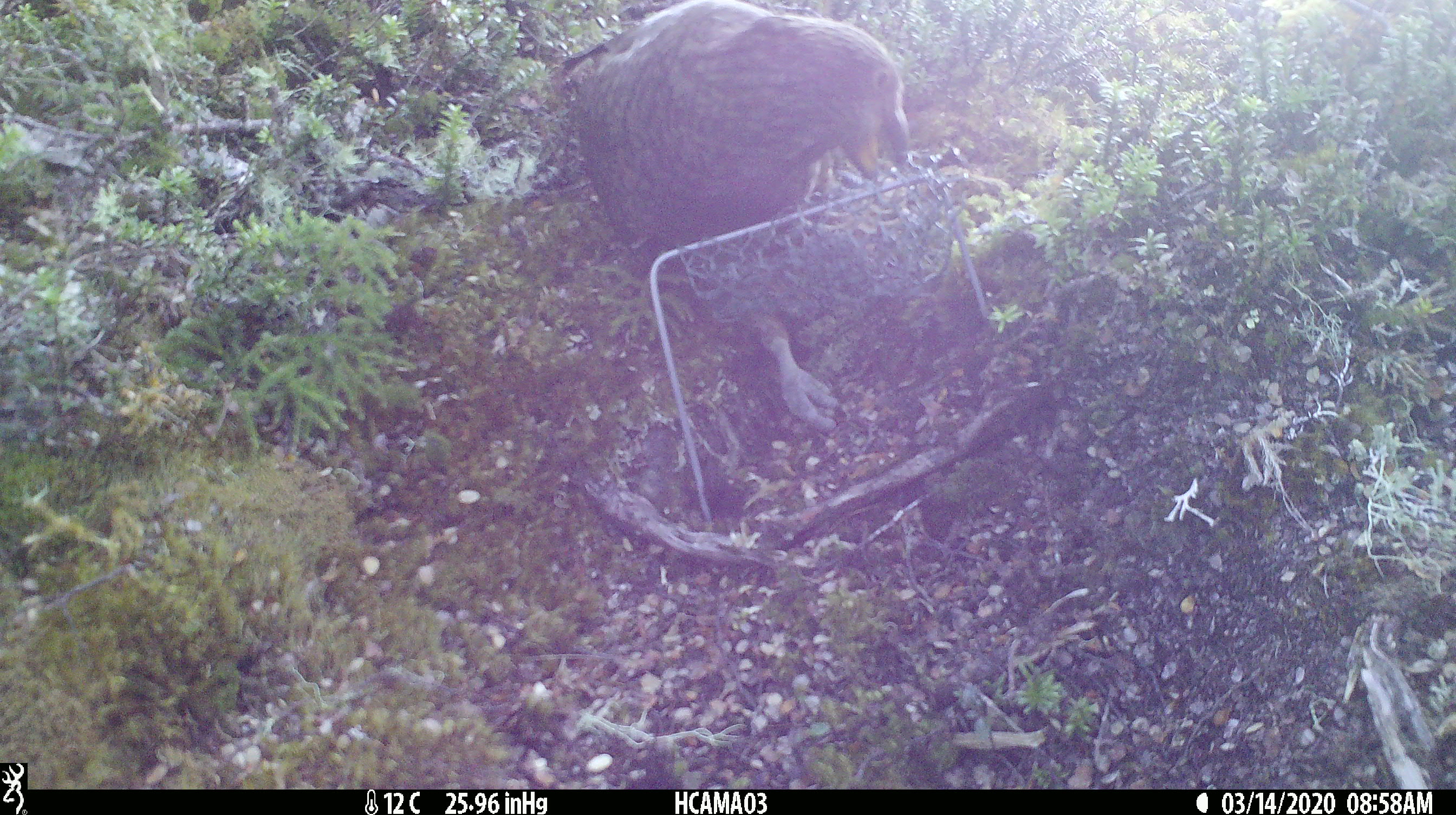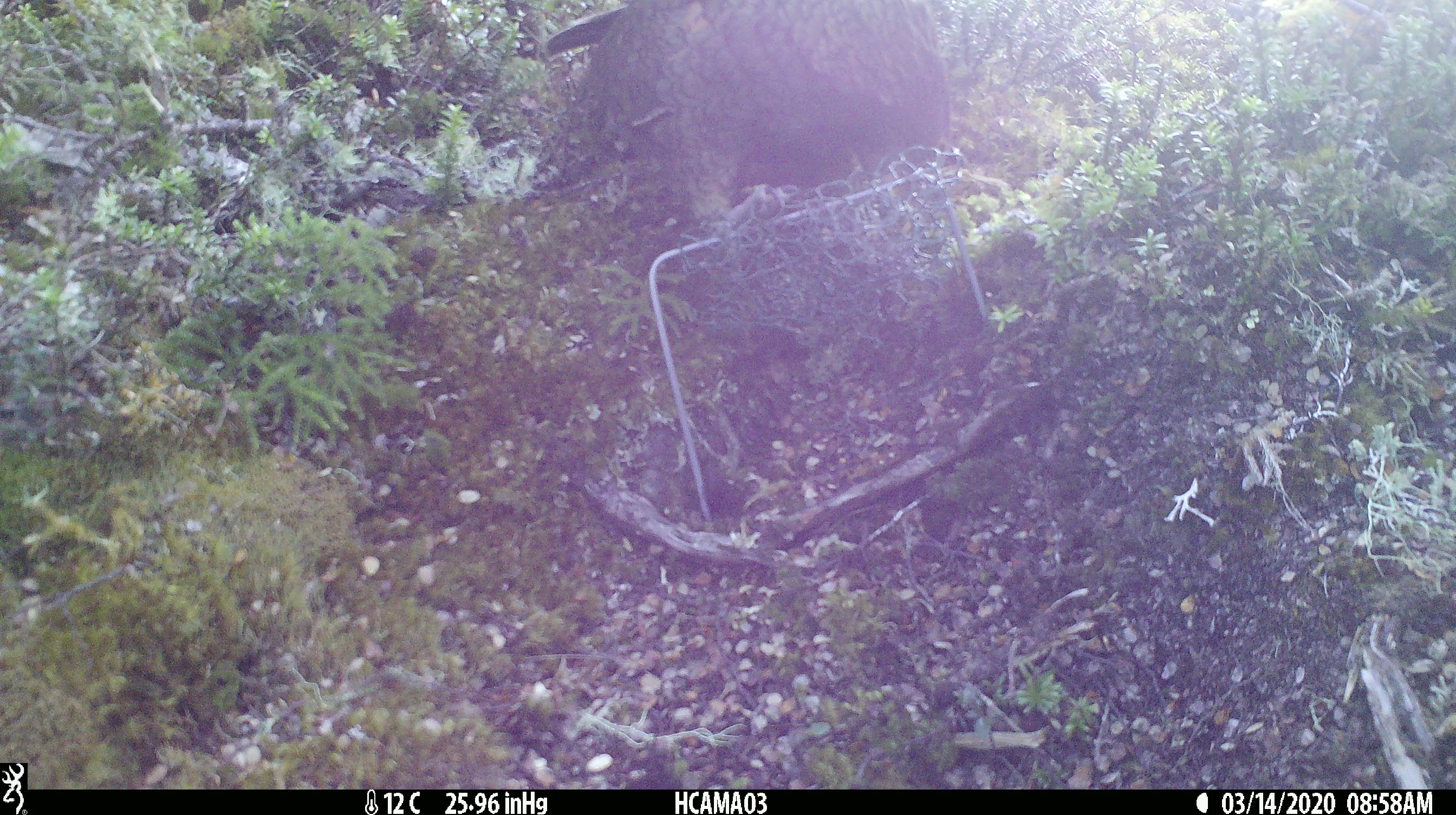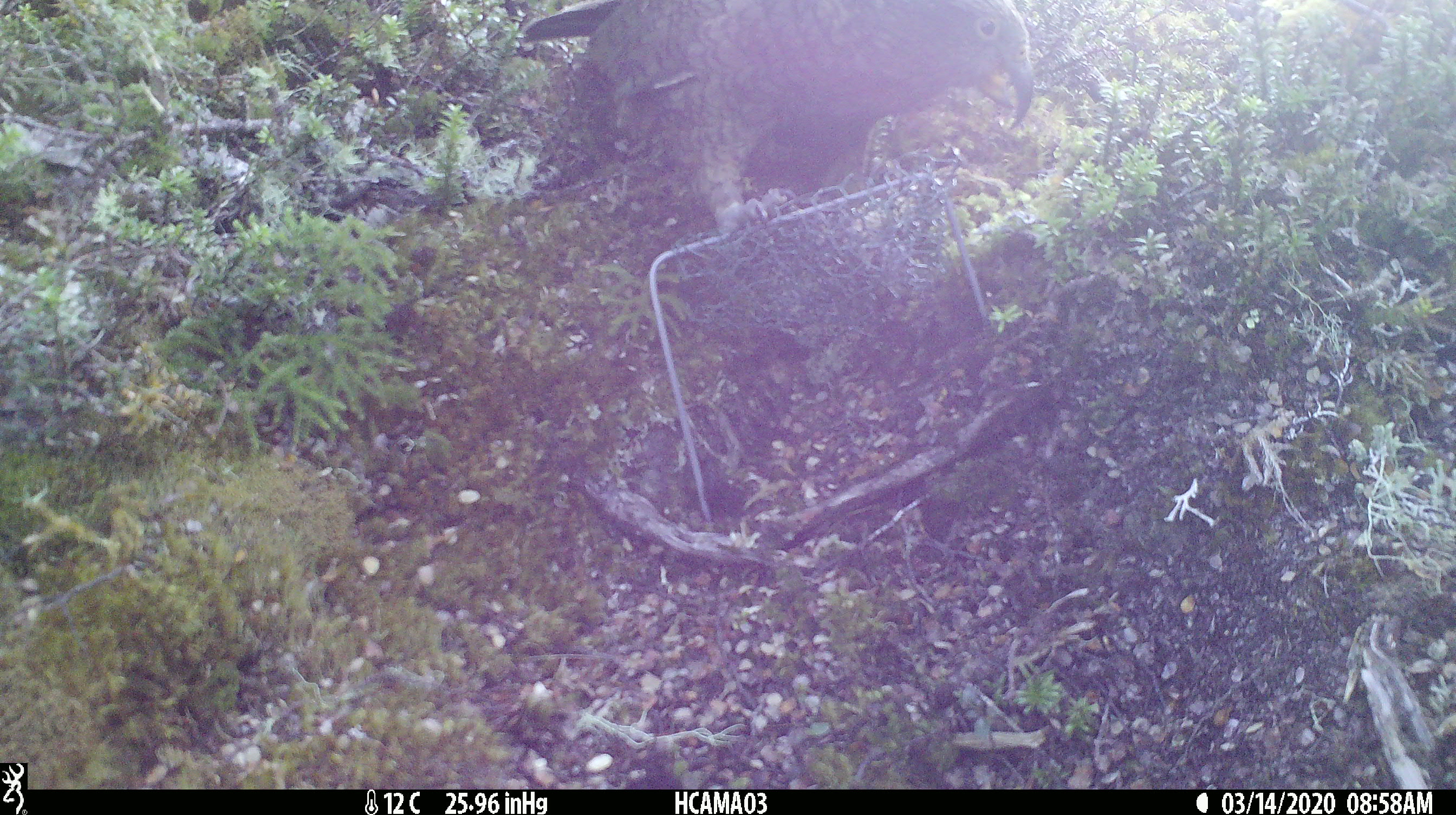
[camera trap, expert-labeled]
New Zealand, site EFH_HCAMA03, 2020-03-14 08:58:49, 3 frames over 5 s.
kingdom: Animalia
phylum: Chordata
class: Aves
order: Psittaciformes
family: Strigopidae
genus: Nestor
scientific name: Nestor notabilis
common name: kea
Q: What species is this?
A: Kea (Nestor notabilis).